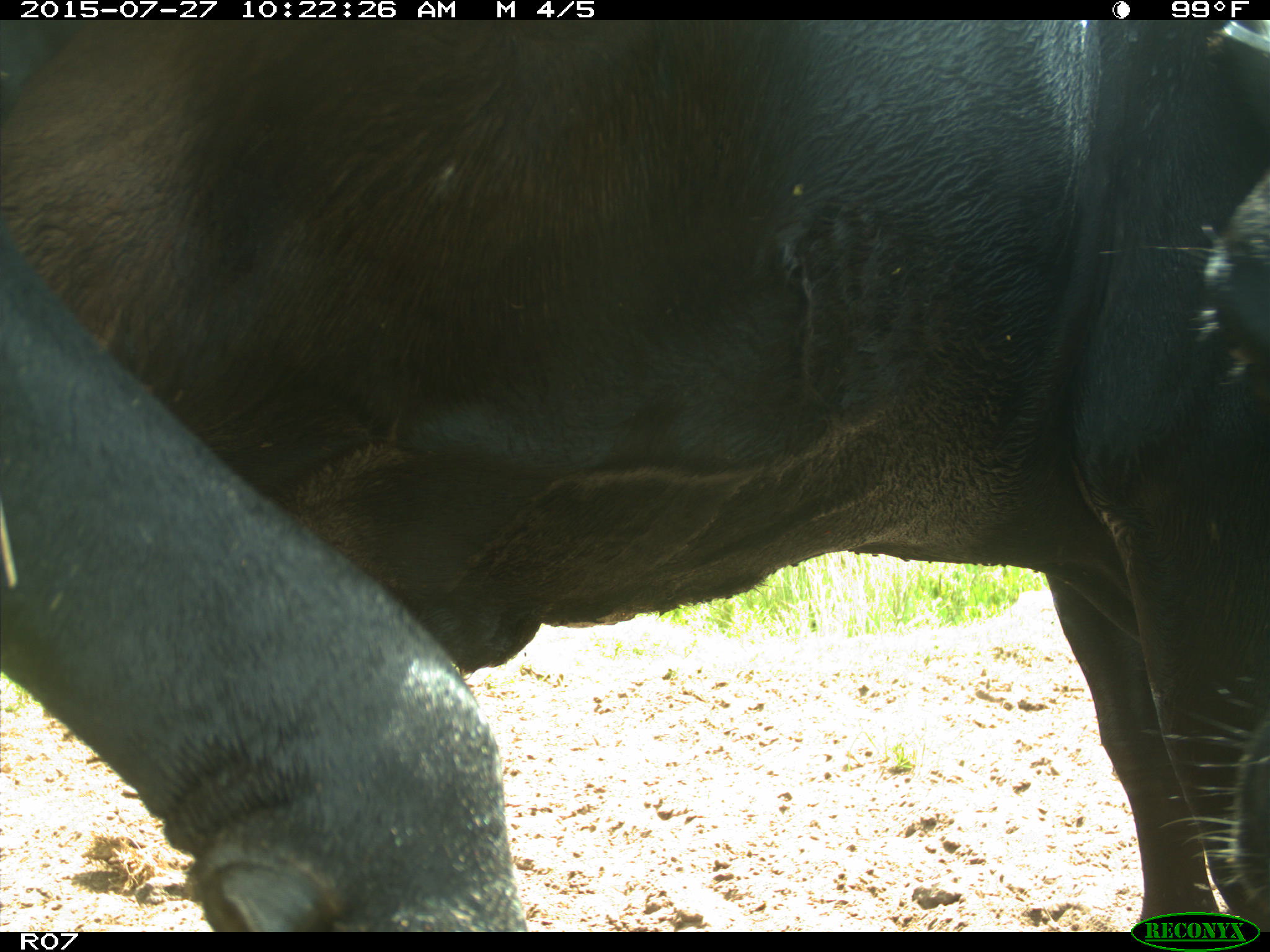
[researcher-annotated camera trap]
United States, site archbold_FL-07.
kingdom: Animalia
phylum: Chordata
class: Mammalia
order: Artiodactyla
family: Bovidae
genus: Bos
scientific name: Bos taurus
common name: domestic cow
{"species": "Bos taurus (domestic cow)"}